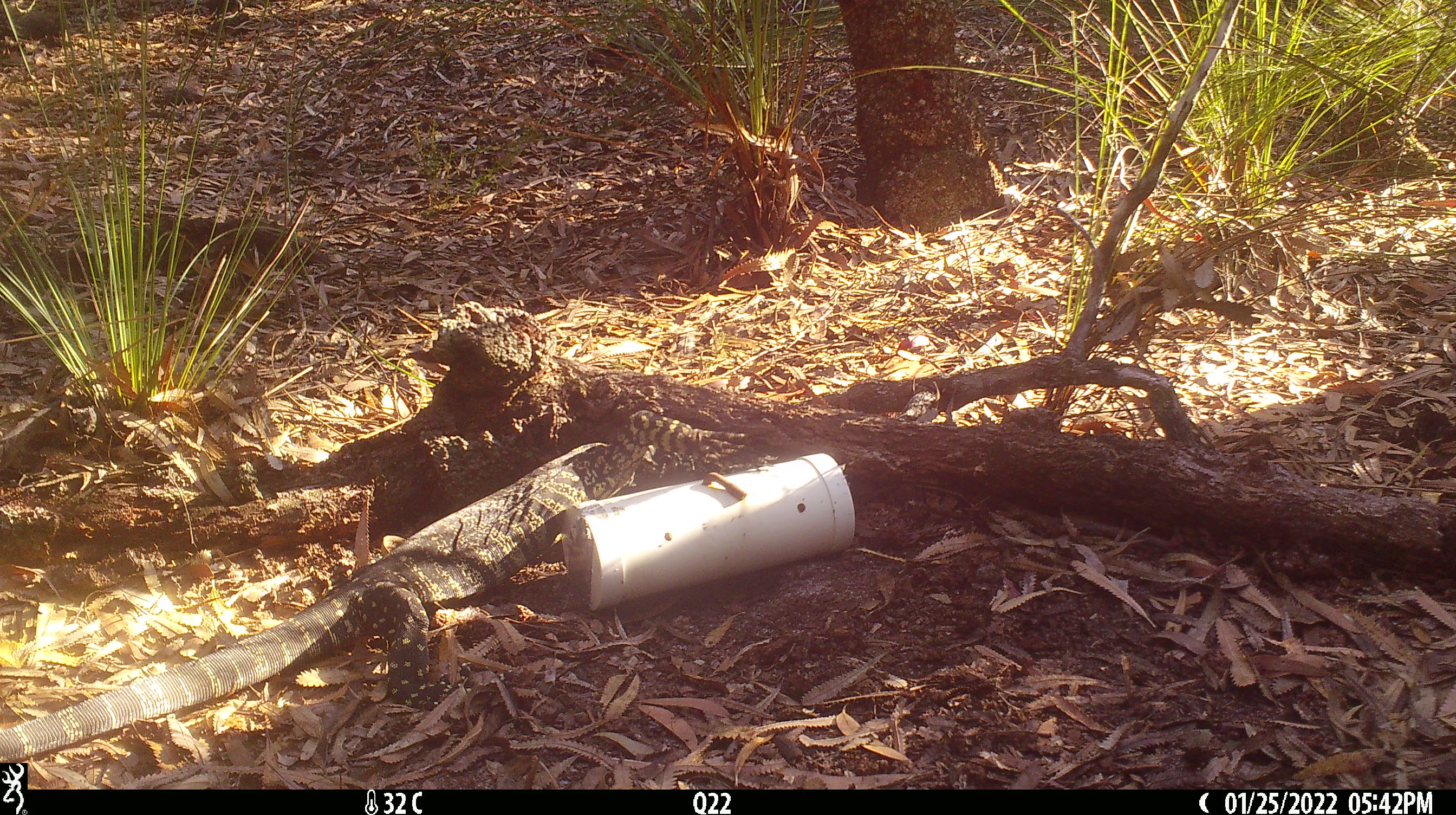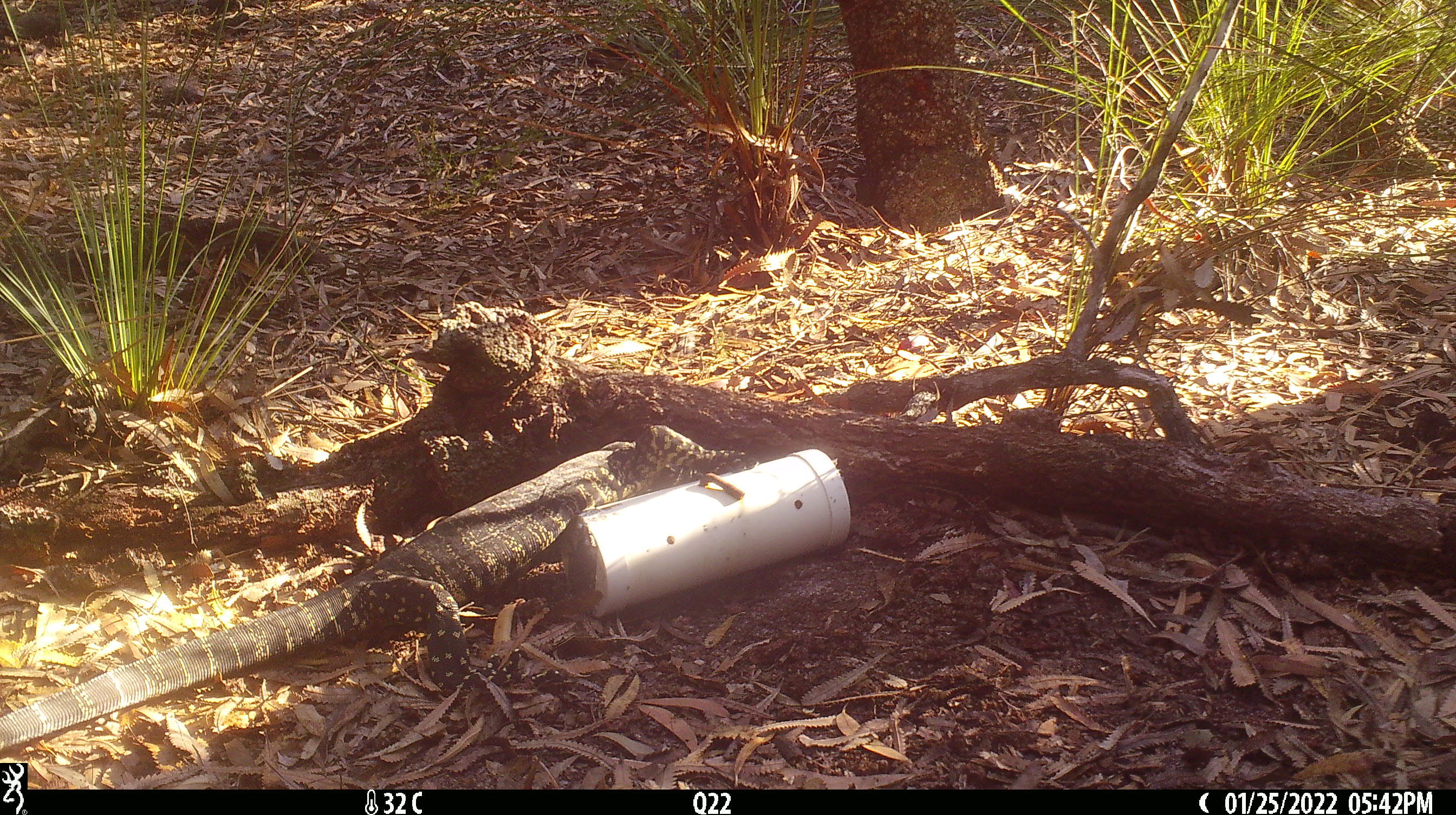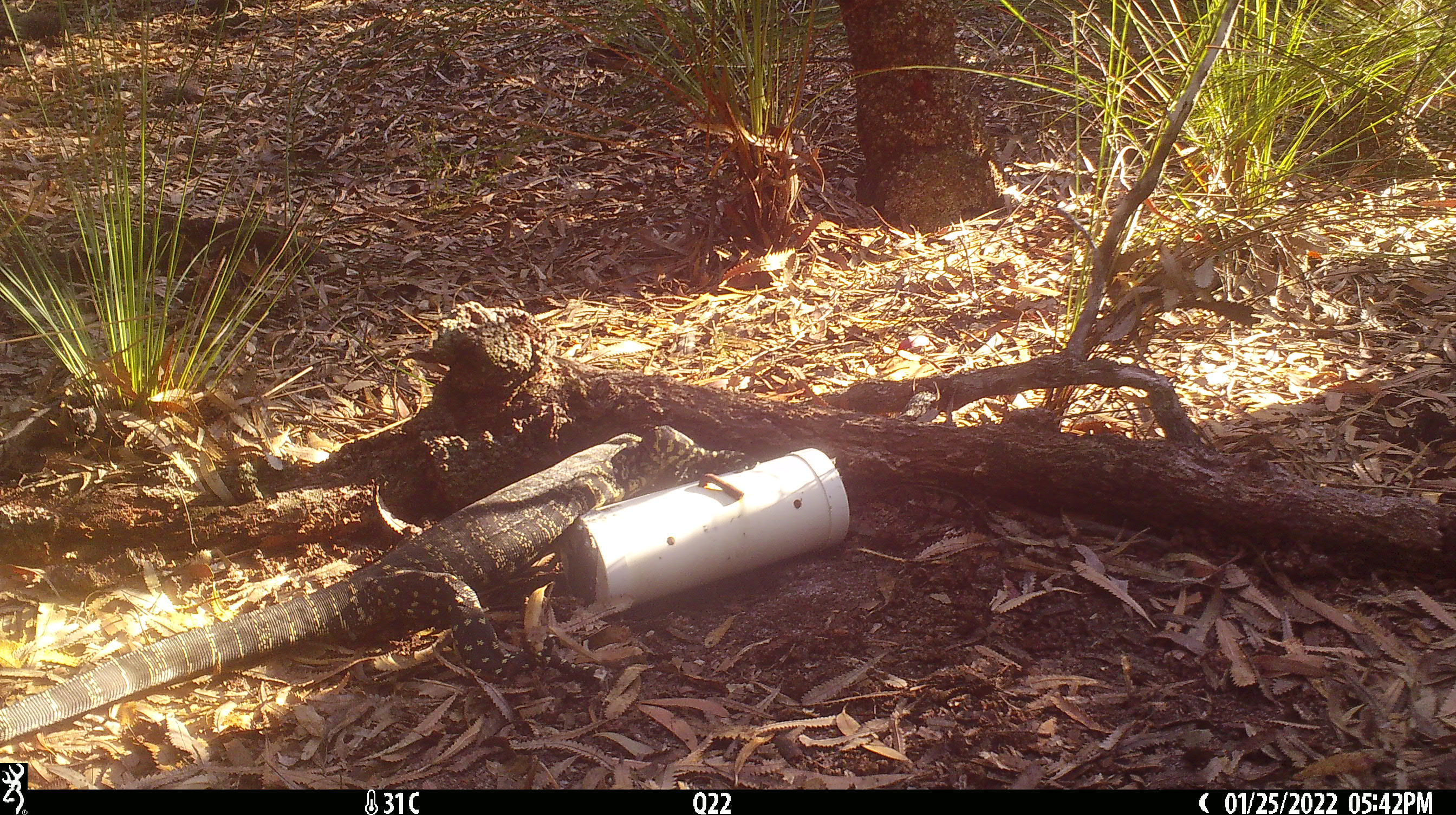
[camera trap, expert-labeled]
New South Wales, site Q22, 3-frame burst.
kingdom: Animalia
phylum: Chordata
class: Reptilia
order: Squamata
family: Varanidae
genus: Varanus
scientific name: Varanus varius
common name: lace monitor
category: goanna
Goanna (lace monitor) (Varanus varius).